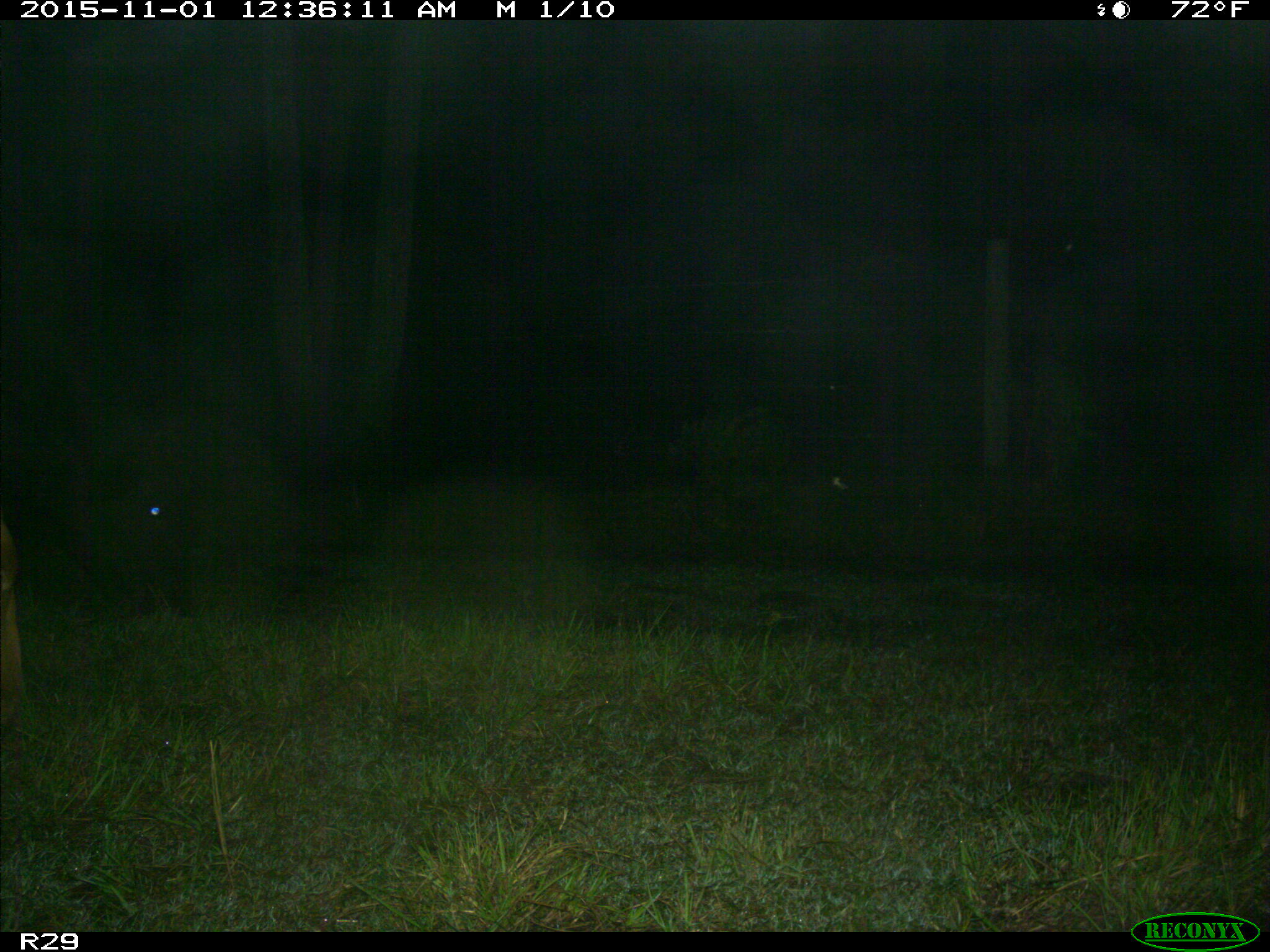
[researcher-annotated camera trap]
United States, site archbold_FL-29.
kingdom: Animalia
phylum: Chordata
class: Mammalia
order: Artiodactyla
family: Bovidae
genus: Bos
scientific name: Bos taurus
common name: domestic cow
Bos taurus (domestic cow).